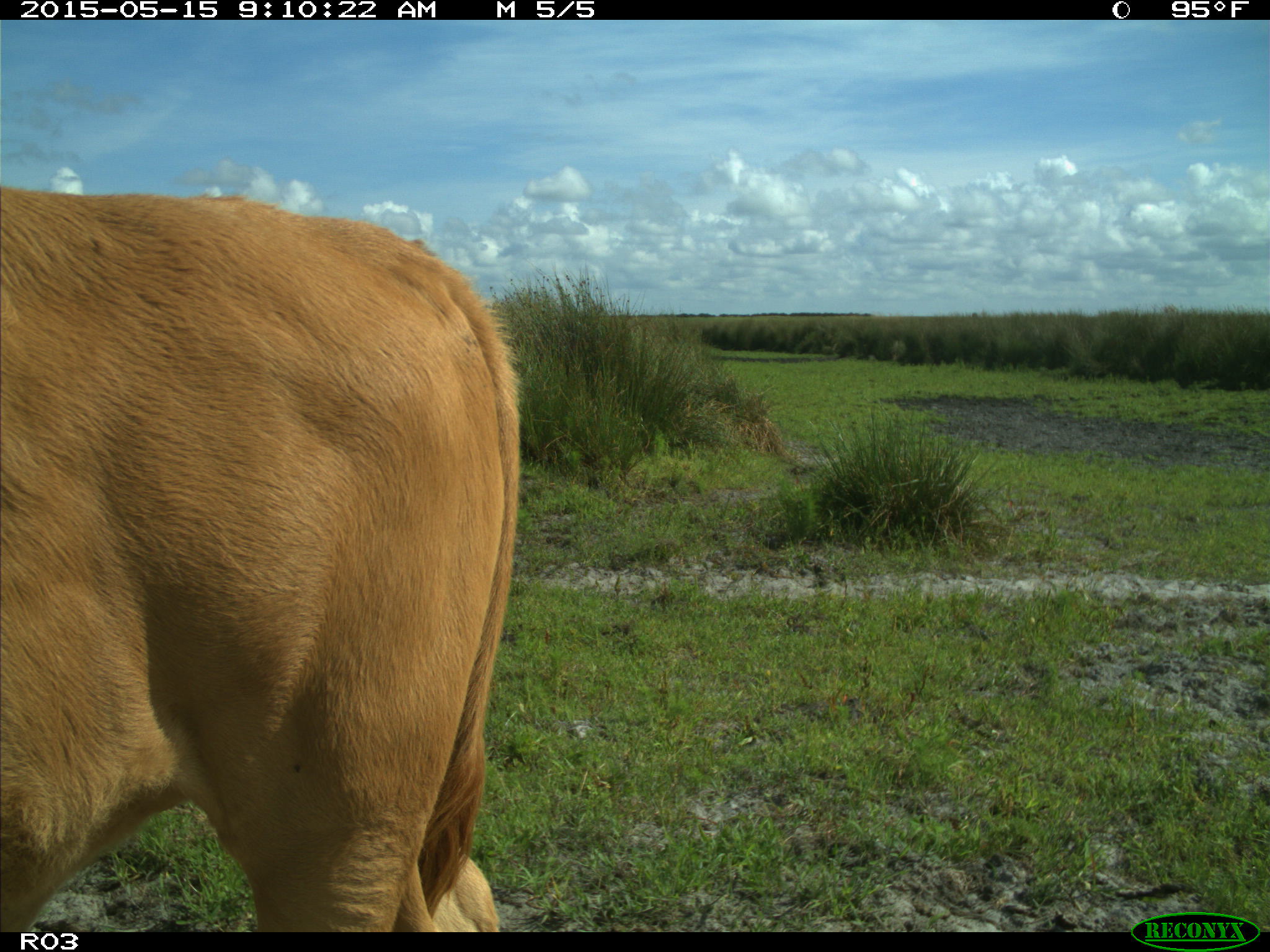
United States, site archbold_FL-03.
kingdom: Animalia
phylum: Chordata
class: Mammalia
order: Artiodactyla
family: Bovidae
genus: Bos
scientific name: Bos taurus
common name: domestic cow